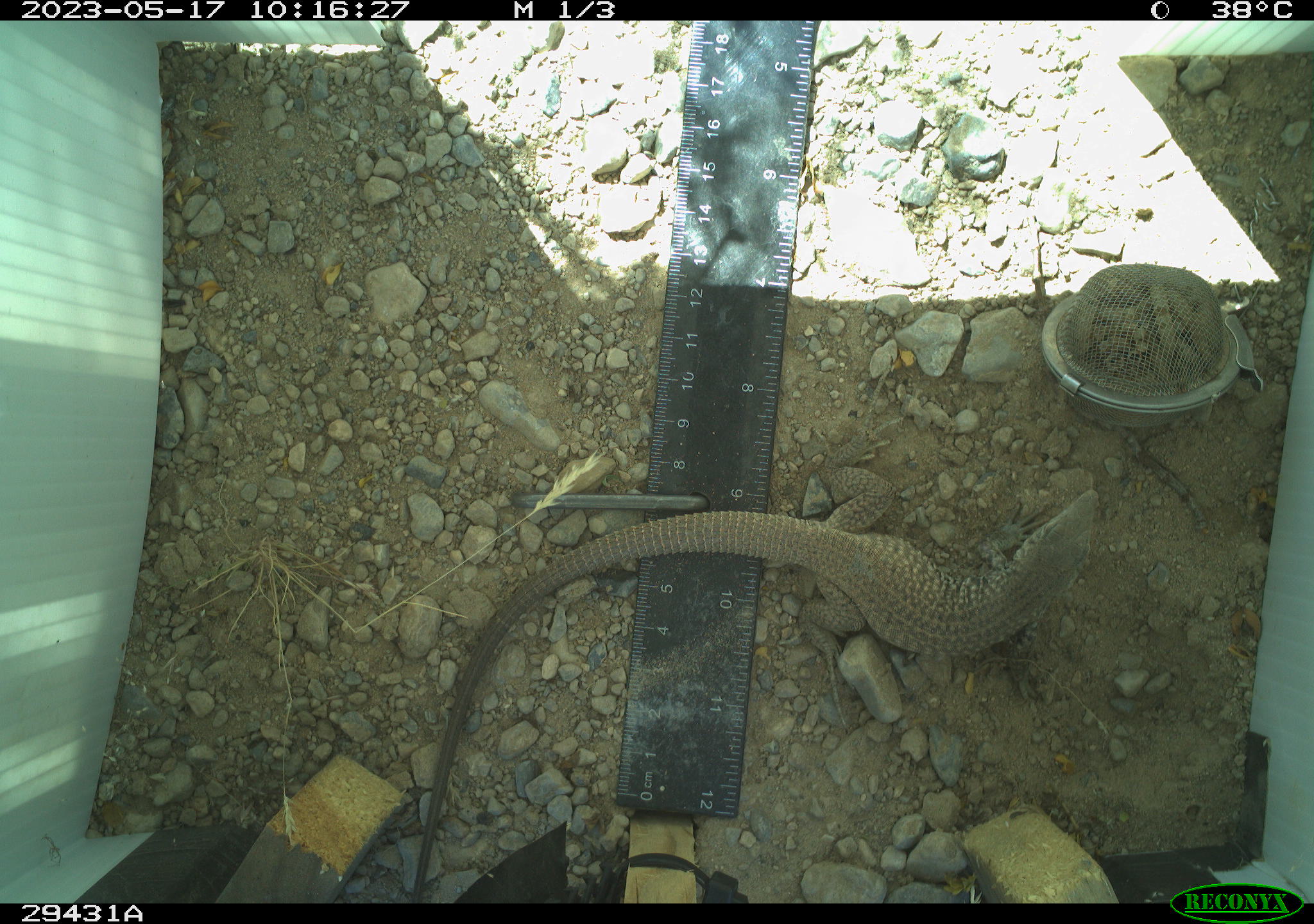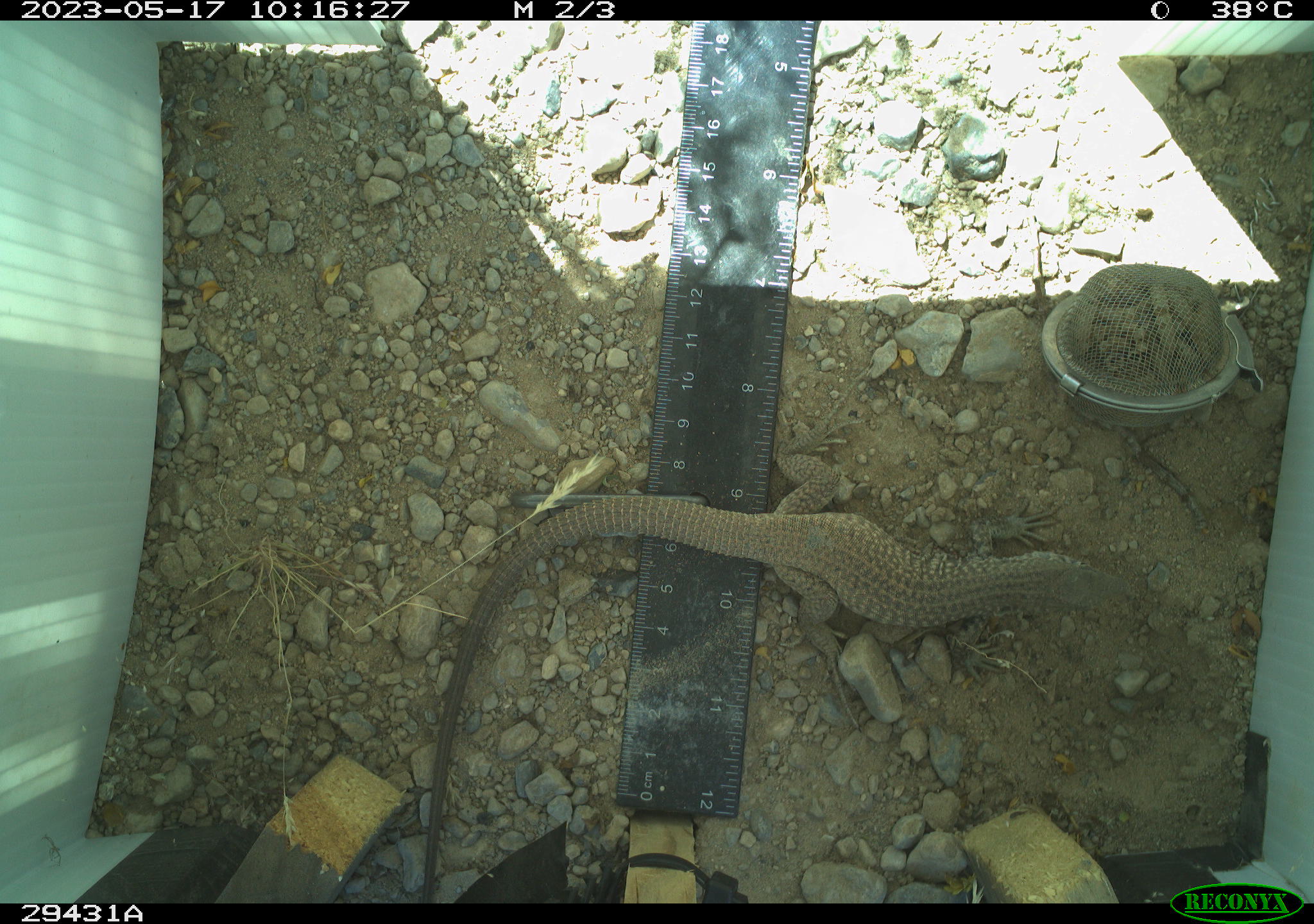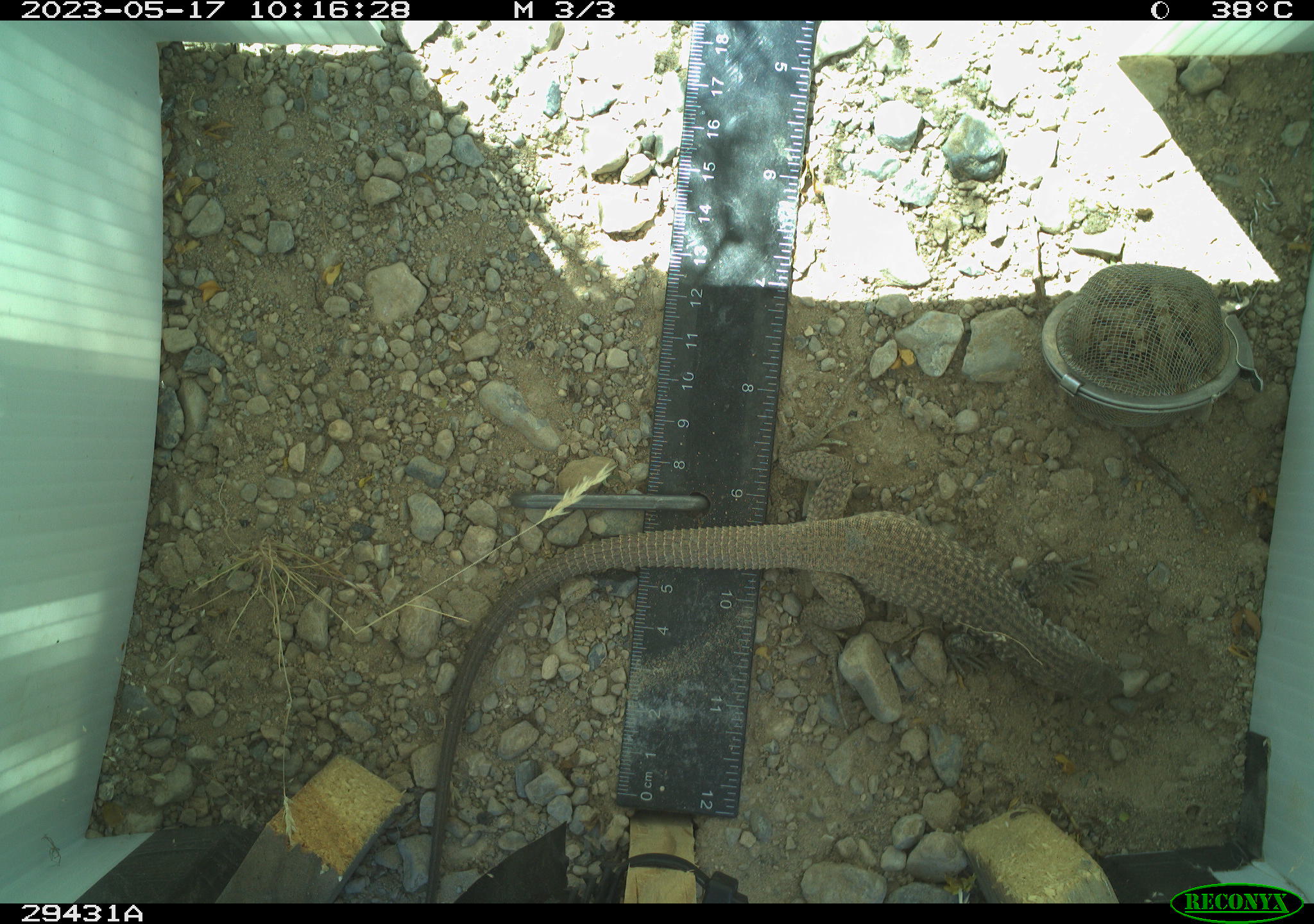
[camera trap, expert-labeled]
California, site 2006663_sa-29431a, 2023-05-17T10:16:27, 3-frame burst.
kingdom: Animalia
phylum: Chordata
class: Reptilia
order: Squamata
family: Teiidae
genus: Aspidoscelis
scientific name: Aspidoscelis tigris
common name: western whiptail